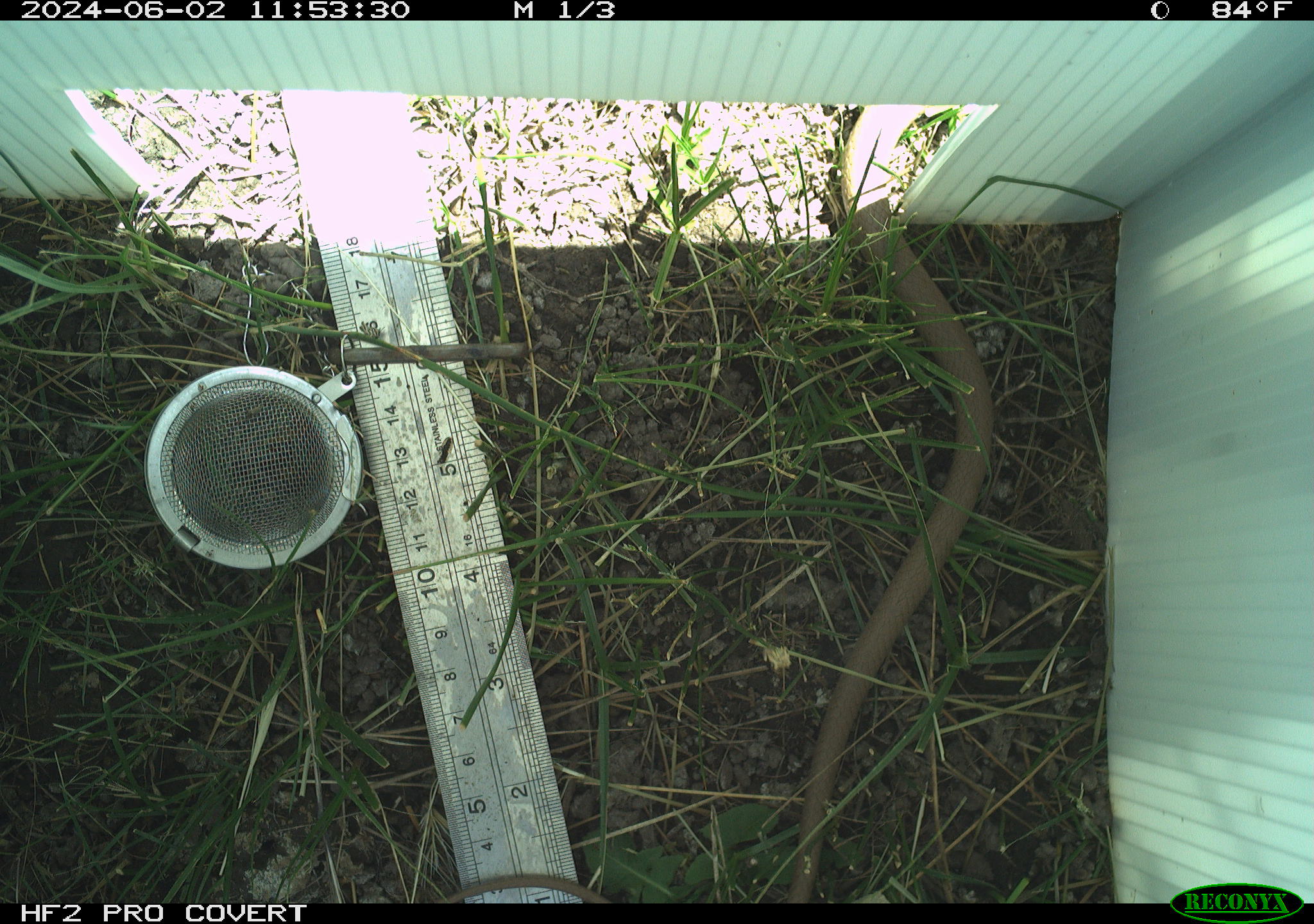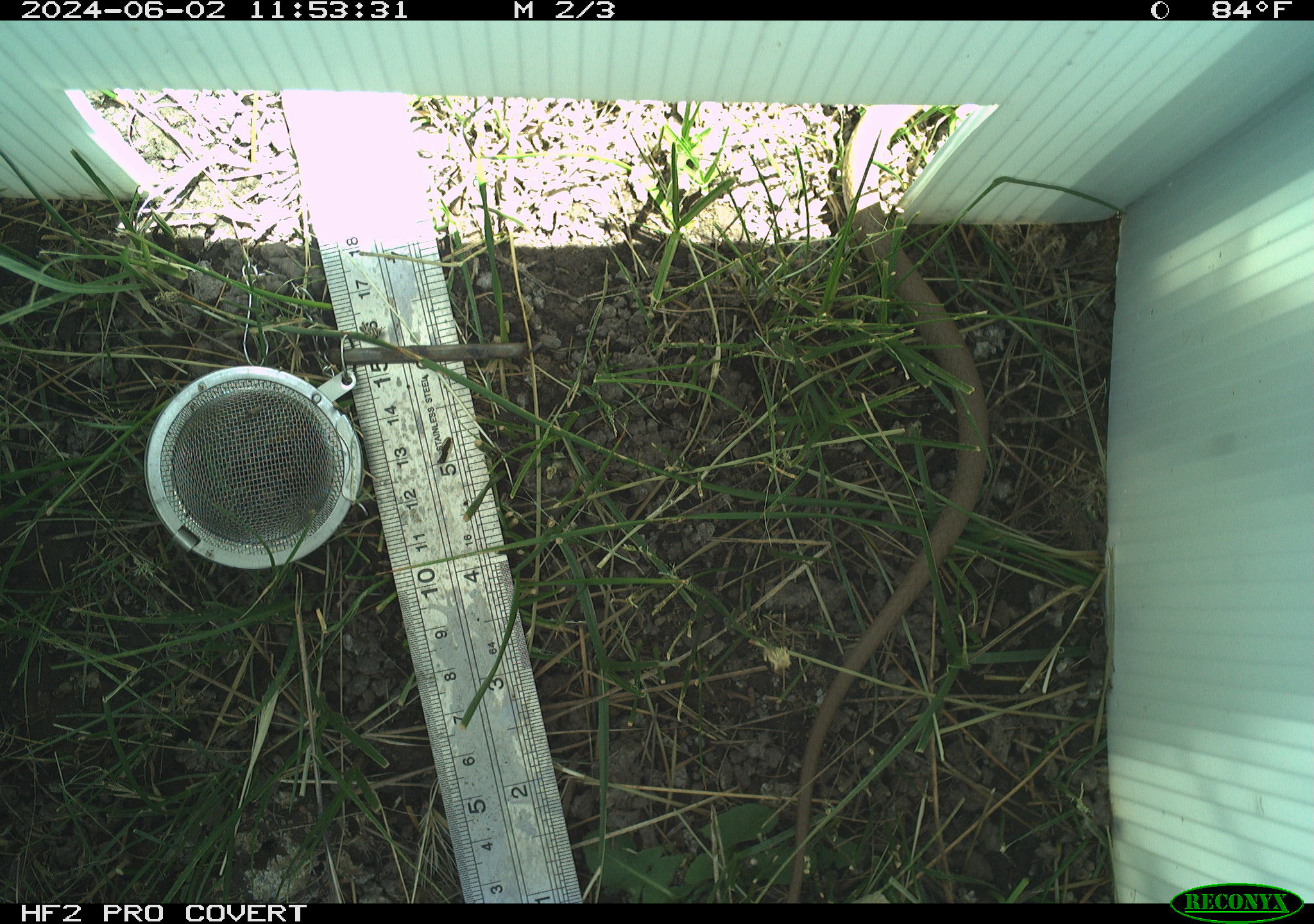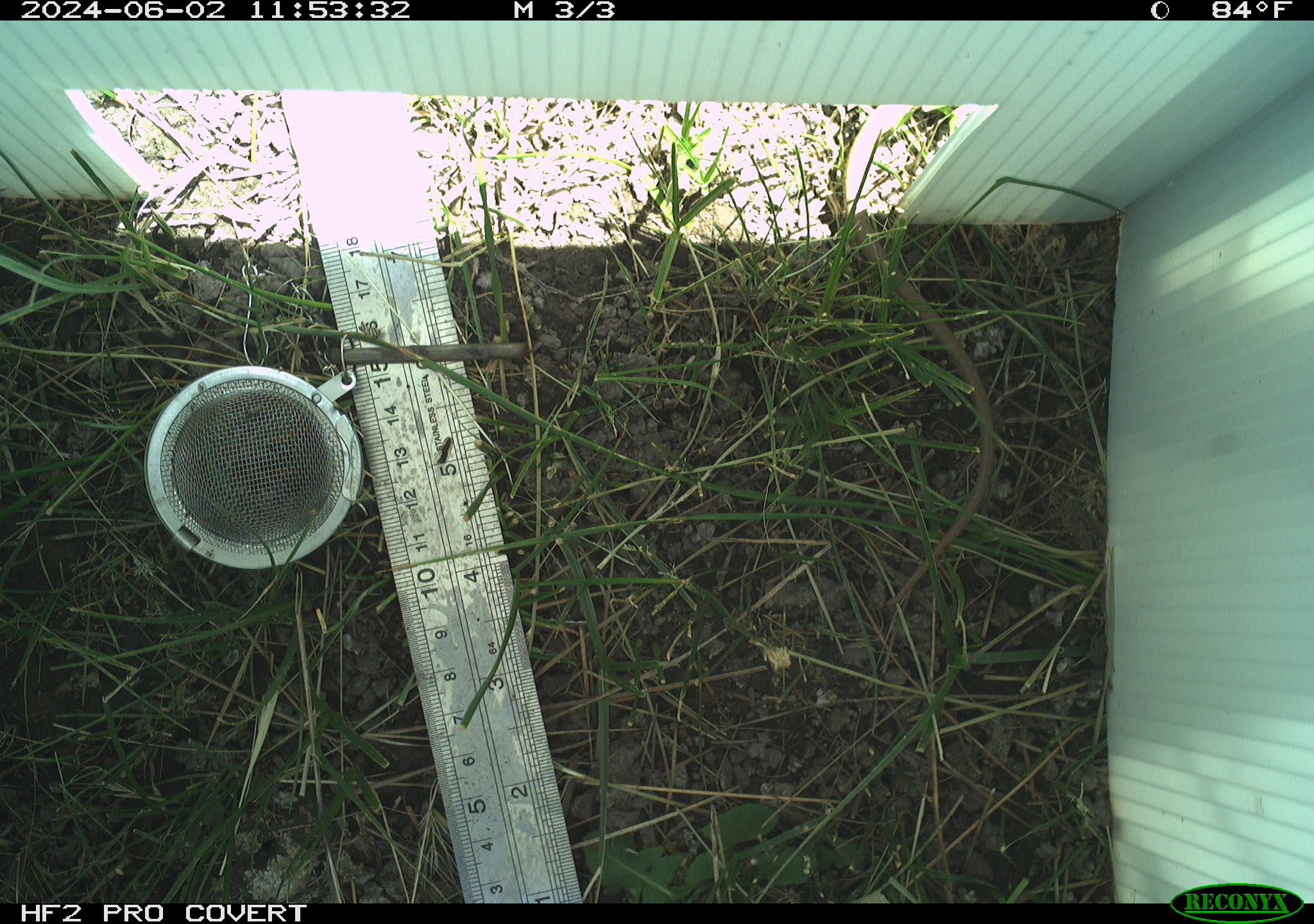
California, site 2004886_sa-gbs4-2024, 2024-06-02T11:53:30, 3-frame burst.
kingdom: Animalia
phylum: Chordata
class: Reptilia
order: Squamata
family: Colubridae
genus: Coluber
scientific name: Coluber constrictor mormon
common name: western yellow-bellied racer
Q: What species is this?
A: Western yellow-bellied racer (Coluber constrictor mormon).